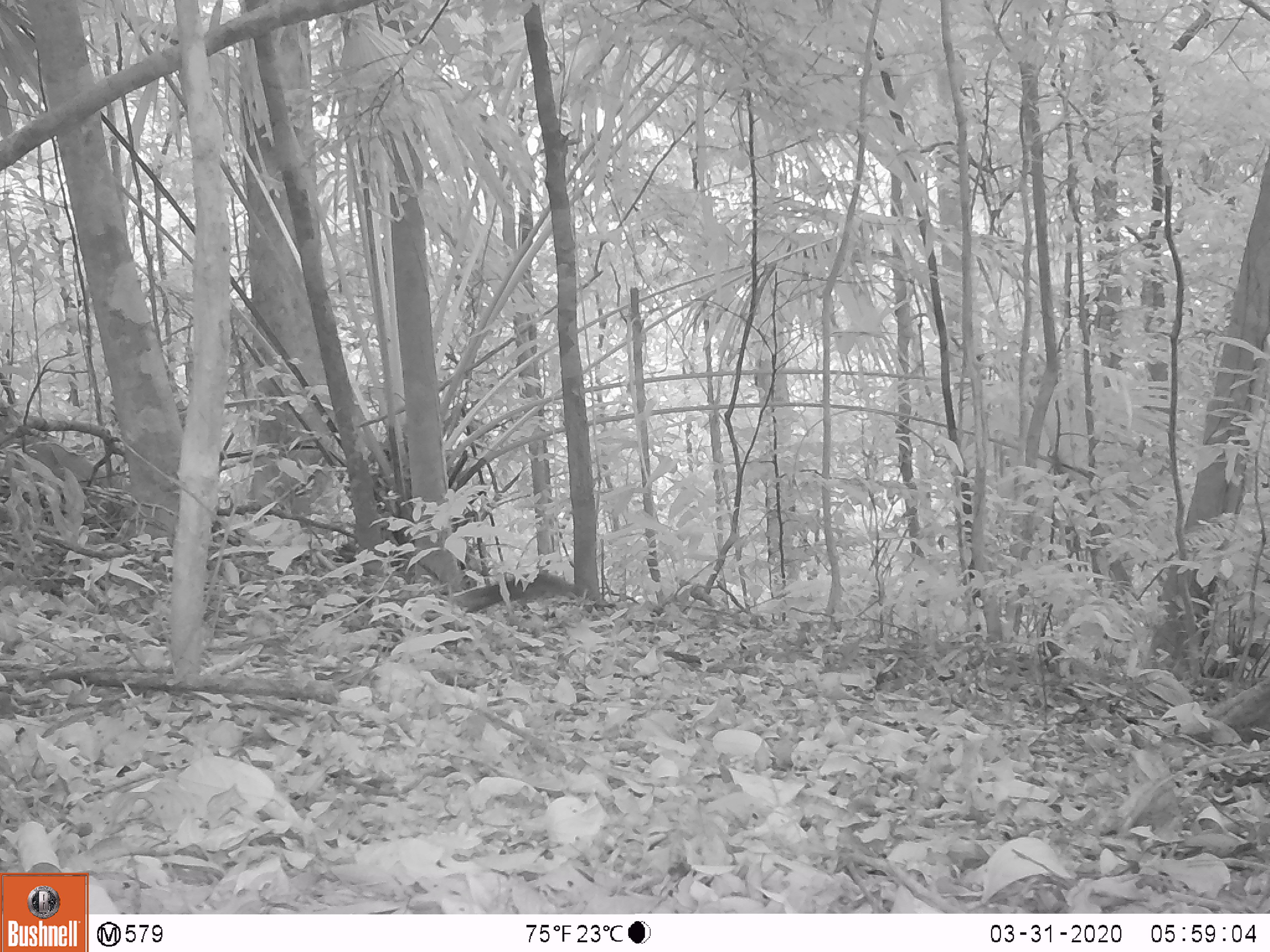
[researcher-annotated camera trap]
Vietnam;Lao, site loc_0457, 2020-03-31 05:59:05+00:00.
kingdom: Animalia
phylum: Chordata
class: Mammalia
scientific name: Mammalia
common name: mammal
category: unidentified small mammal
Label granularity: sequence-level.